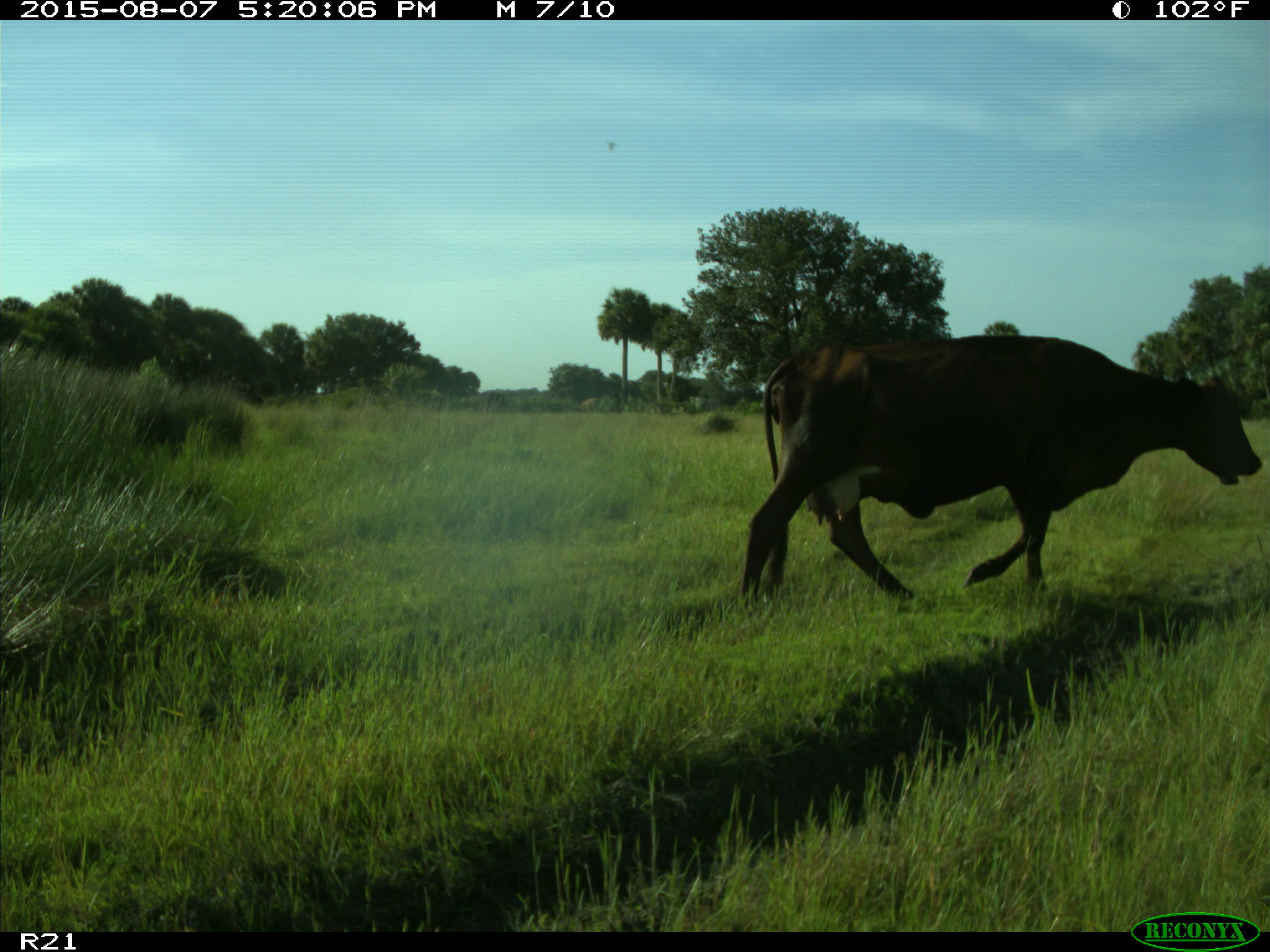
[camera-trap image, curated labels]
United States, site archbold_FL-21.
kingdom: Animalia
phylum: Chordata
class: Mammalia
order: Artiodactyla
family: Bovidae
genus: Bos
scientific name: Bos taurus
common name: domestic cow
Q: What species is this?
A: Bos taurus (domestic cow).